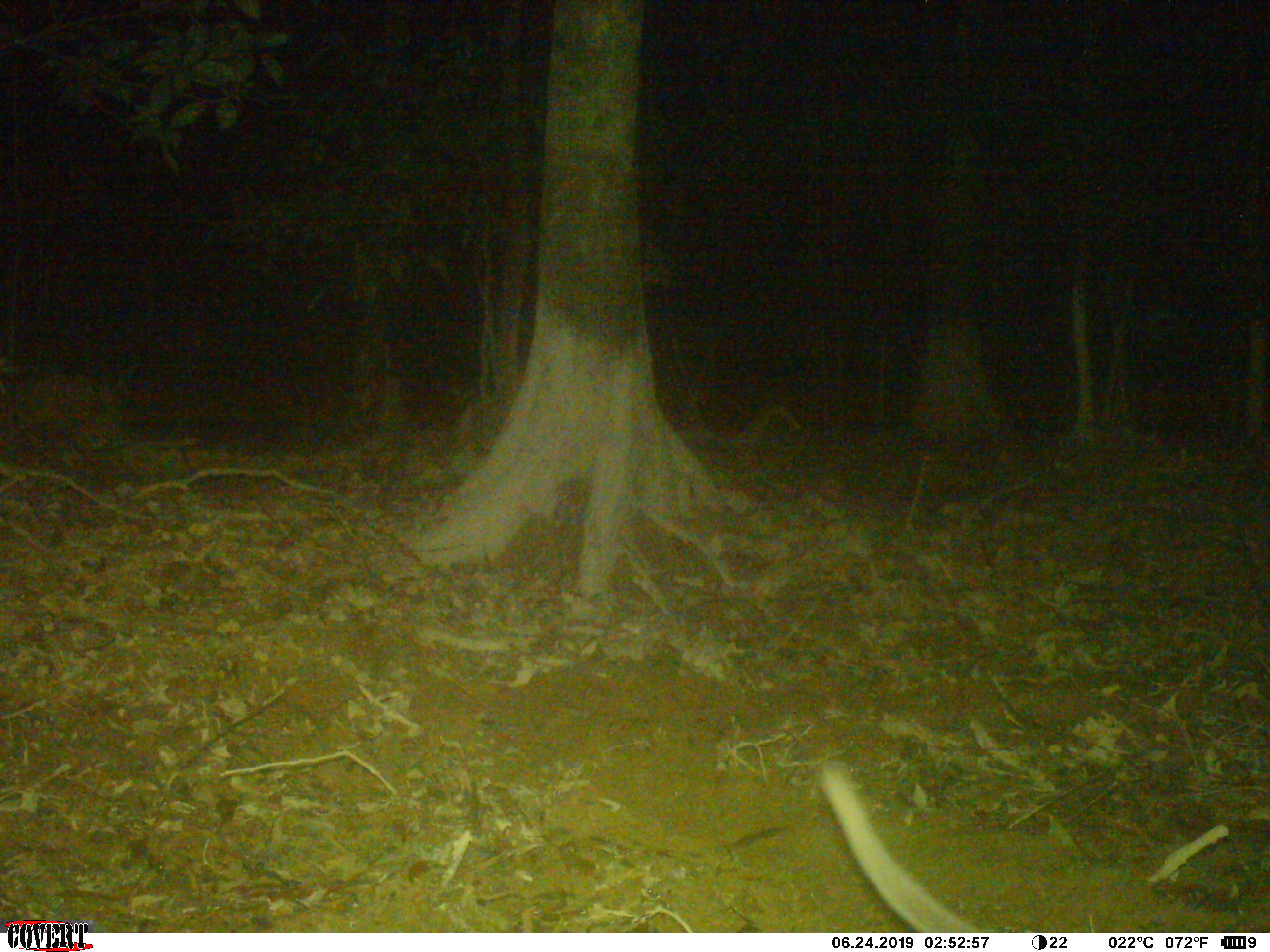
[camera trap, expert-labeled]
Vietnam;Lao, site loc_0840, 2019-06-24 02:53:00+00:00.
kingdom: Animalia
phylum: Chordata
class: Mammalia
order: Carnivora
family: Viverridae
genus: Paguma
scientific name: Paguma larvata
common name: masked palm civet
Masked palm civet (Paguma larvata). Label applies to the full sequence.